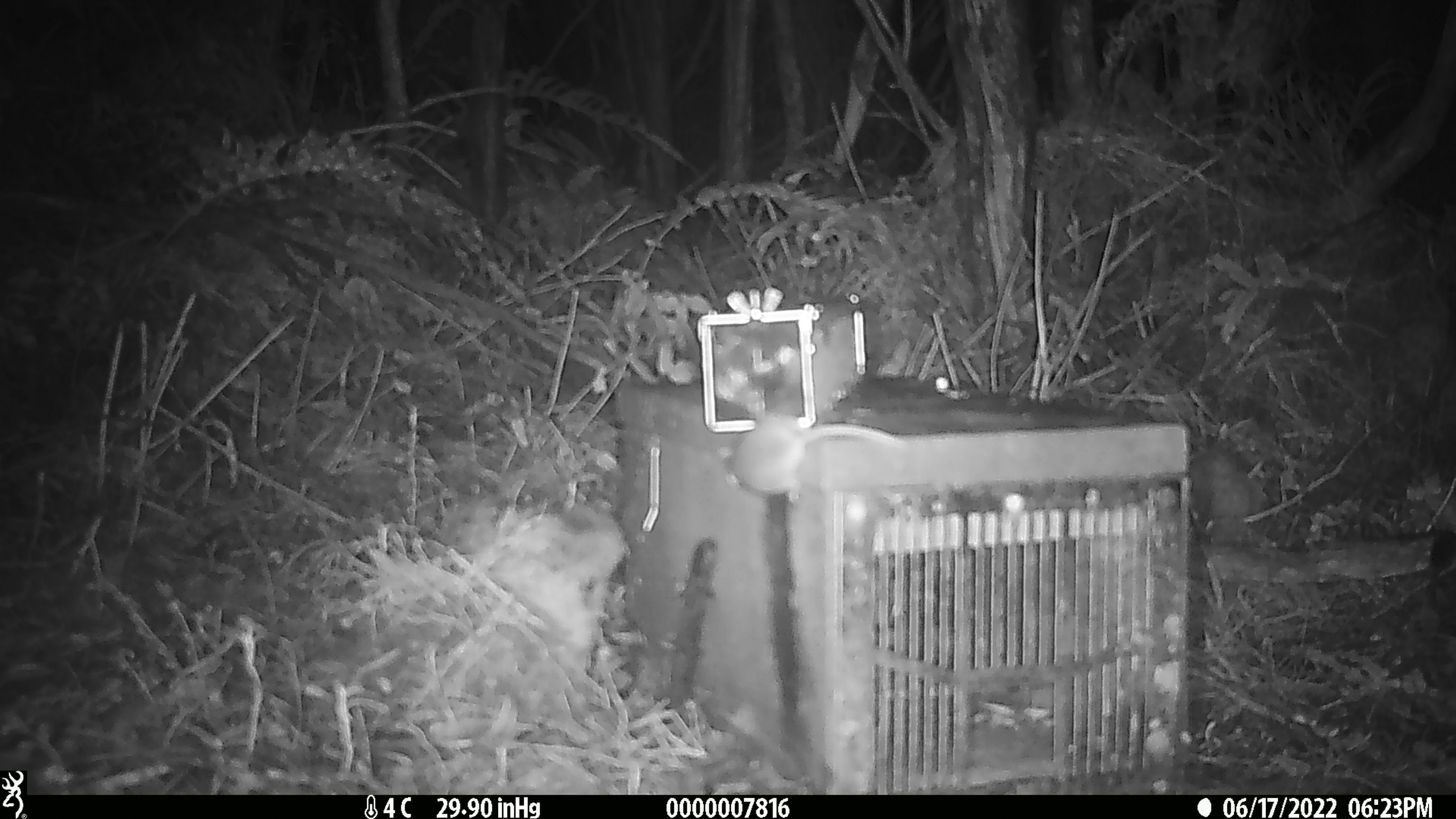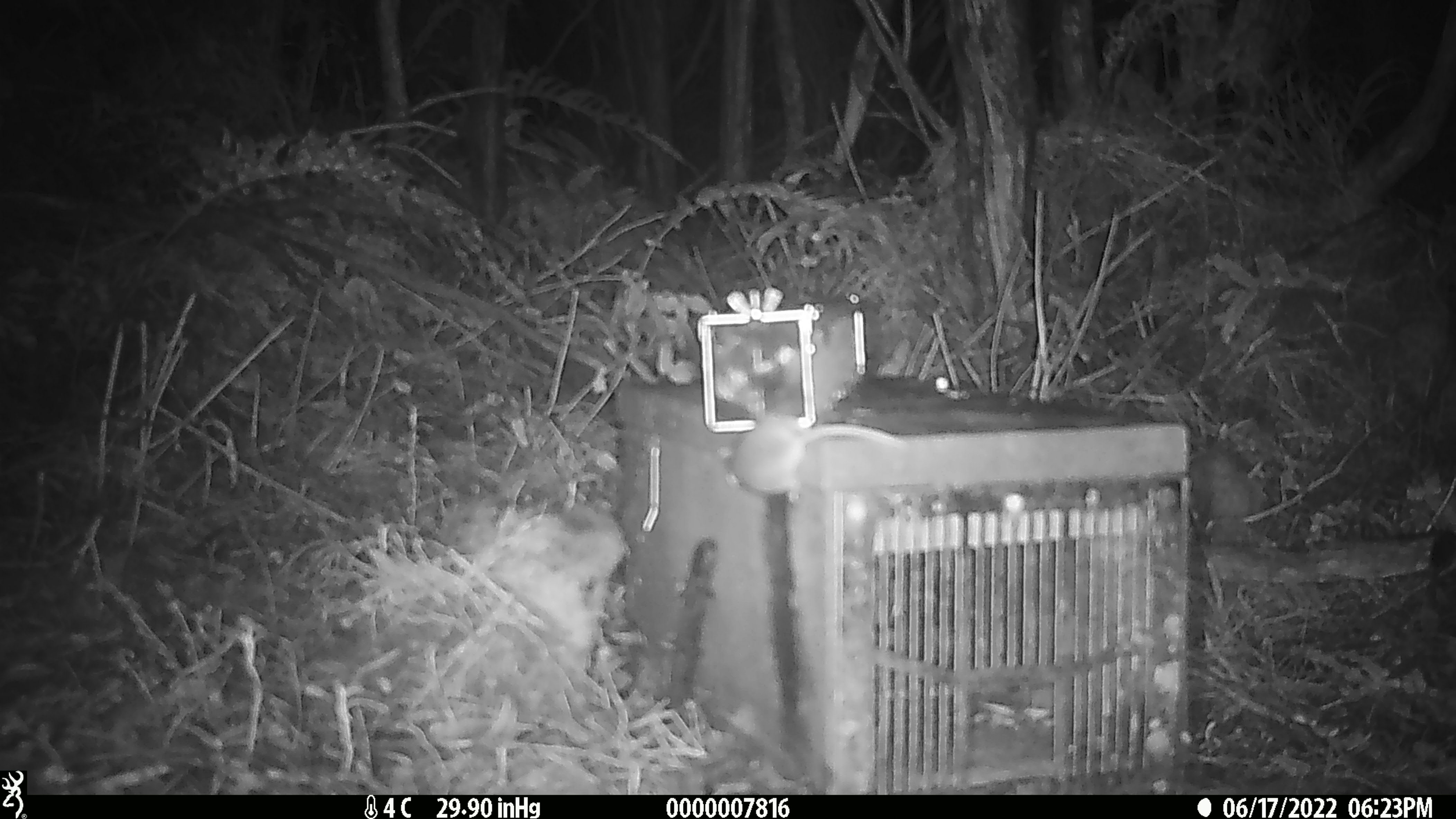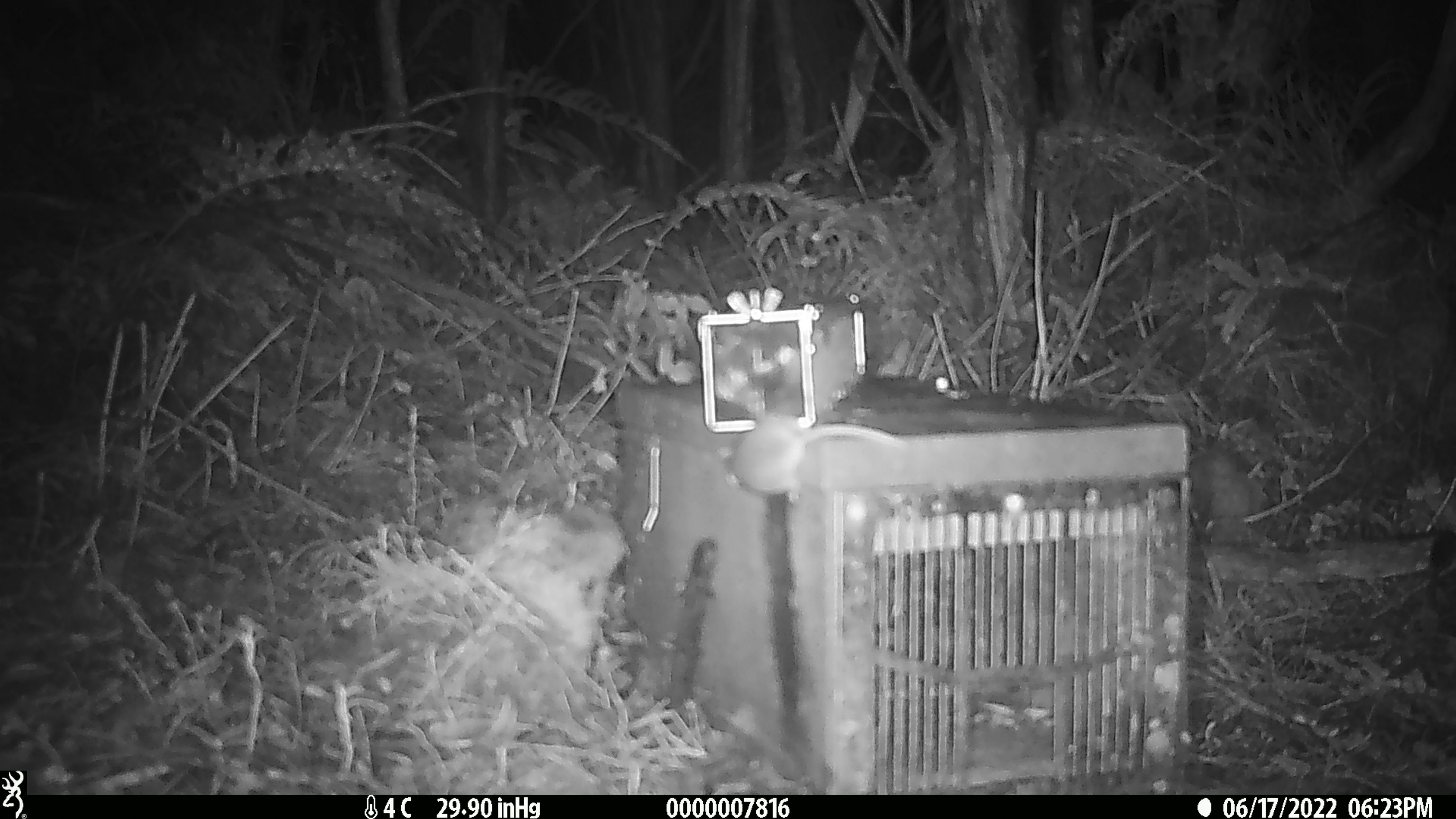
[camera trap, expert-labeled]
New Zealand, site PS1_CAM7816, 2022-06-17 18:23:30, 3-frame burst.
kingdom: Animalia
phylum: Chordata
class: Mammalia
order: Rodentia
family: Muridae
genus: Mus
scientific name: Mus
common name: mouse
Mouse (Mus).